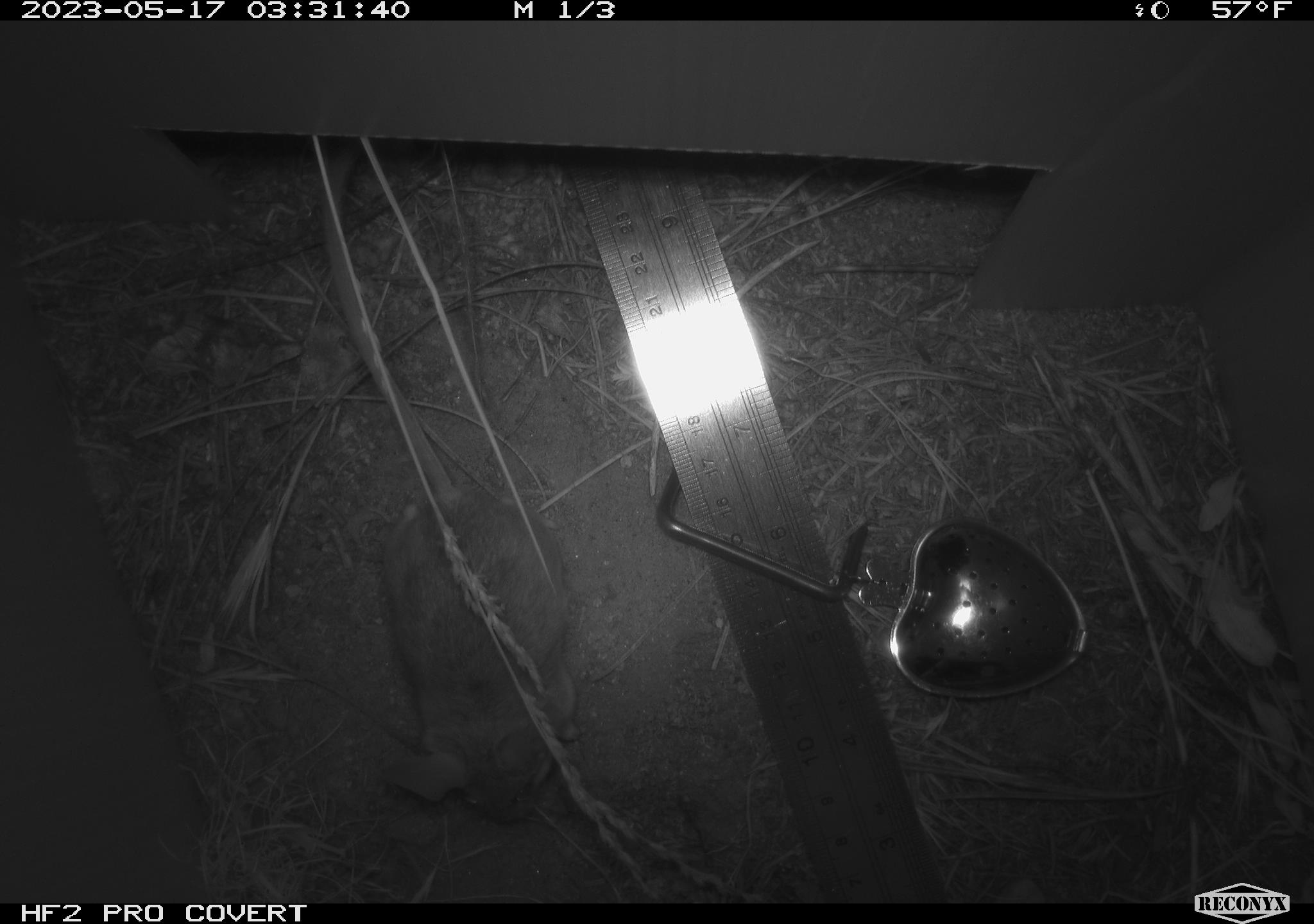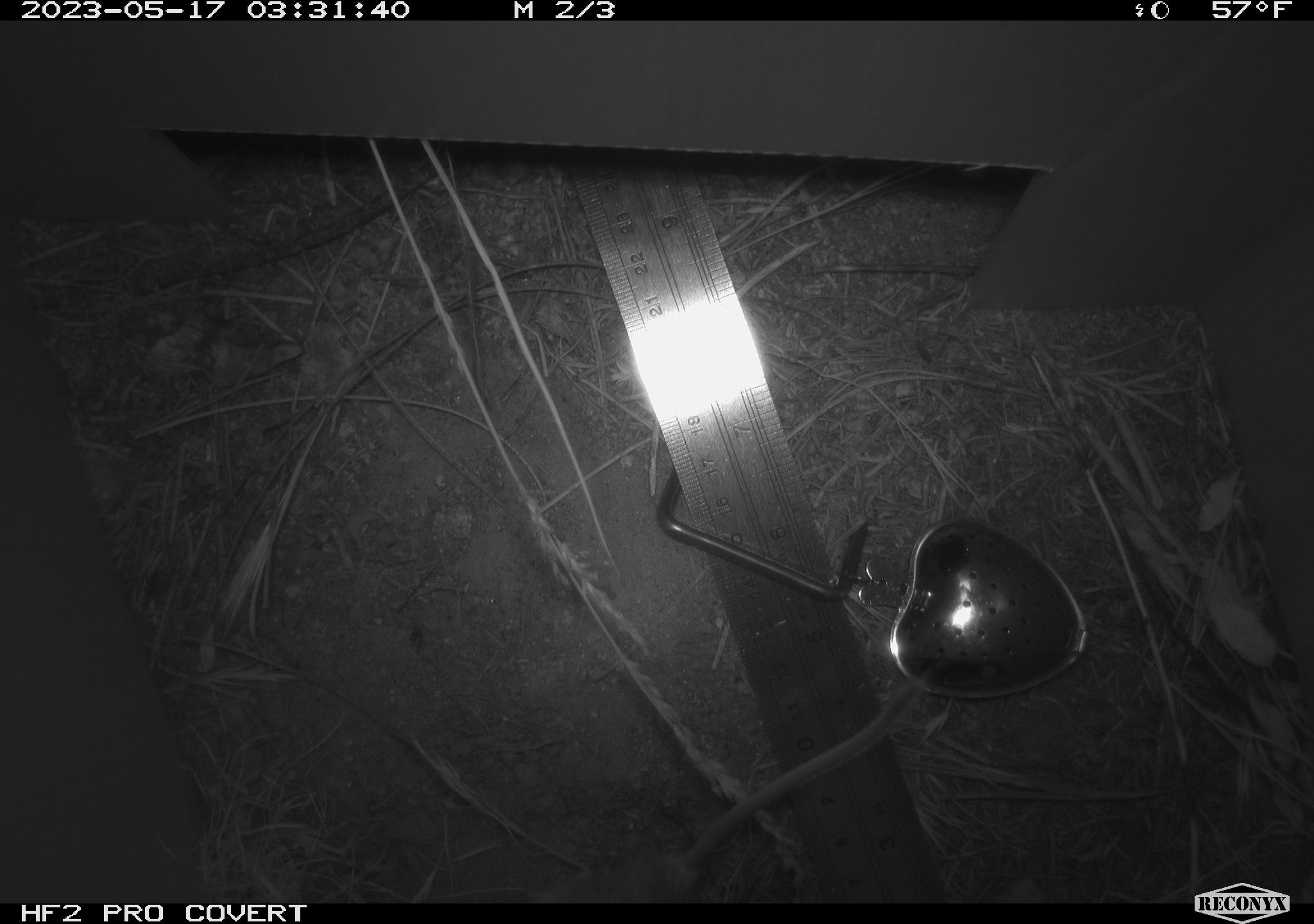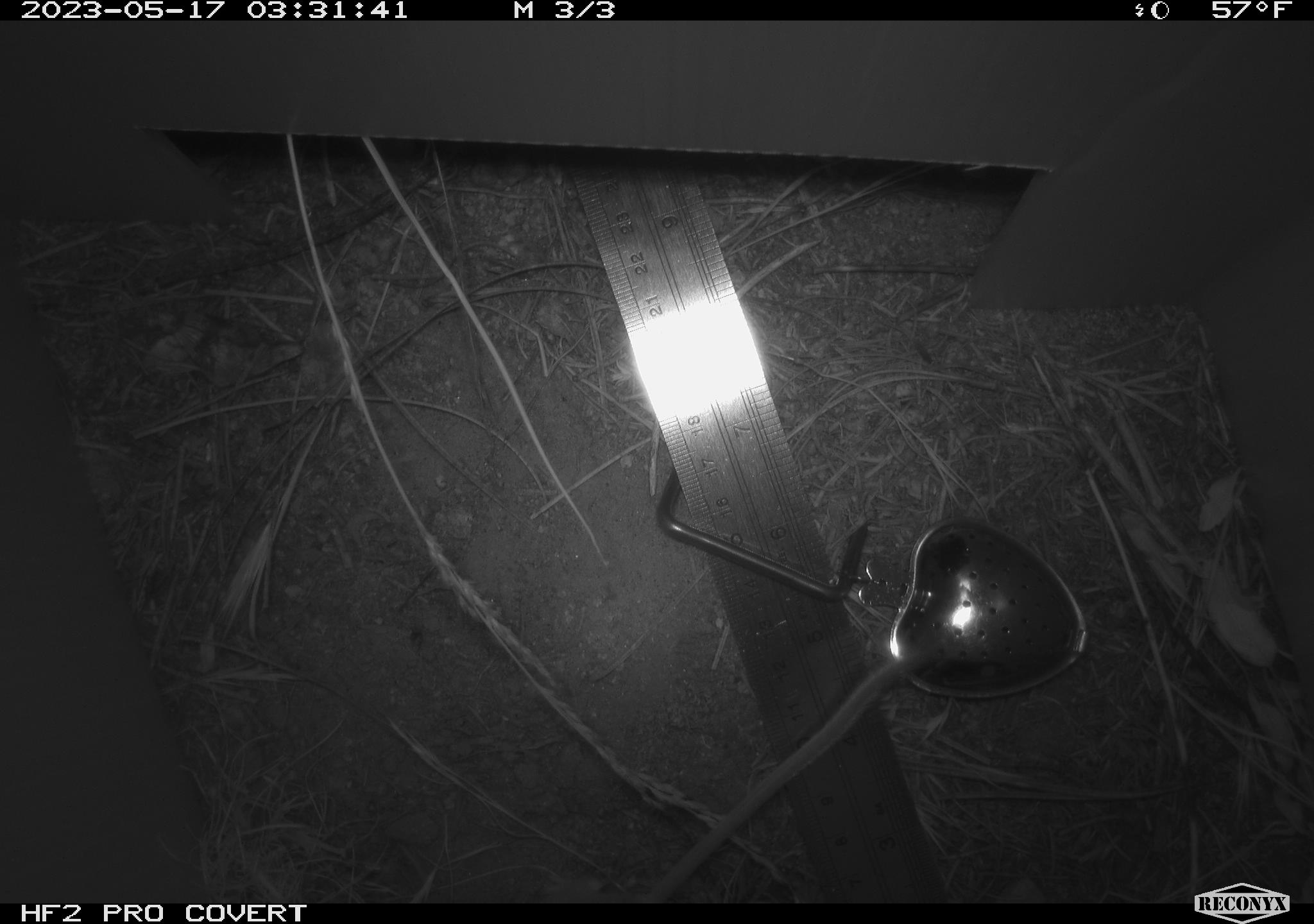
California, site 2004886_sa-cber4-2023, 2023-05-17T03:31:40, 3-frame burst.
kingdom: Animalia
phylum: Chordata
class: Mammalia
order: Rodentia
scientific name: Rodentia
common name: mouse species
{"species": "mouse species (Rodentia)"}